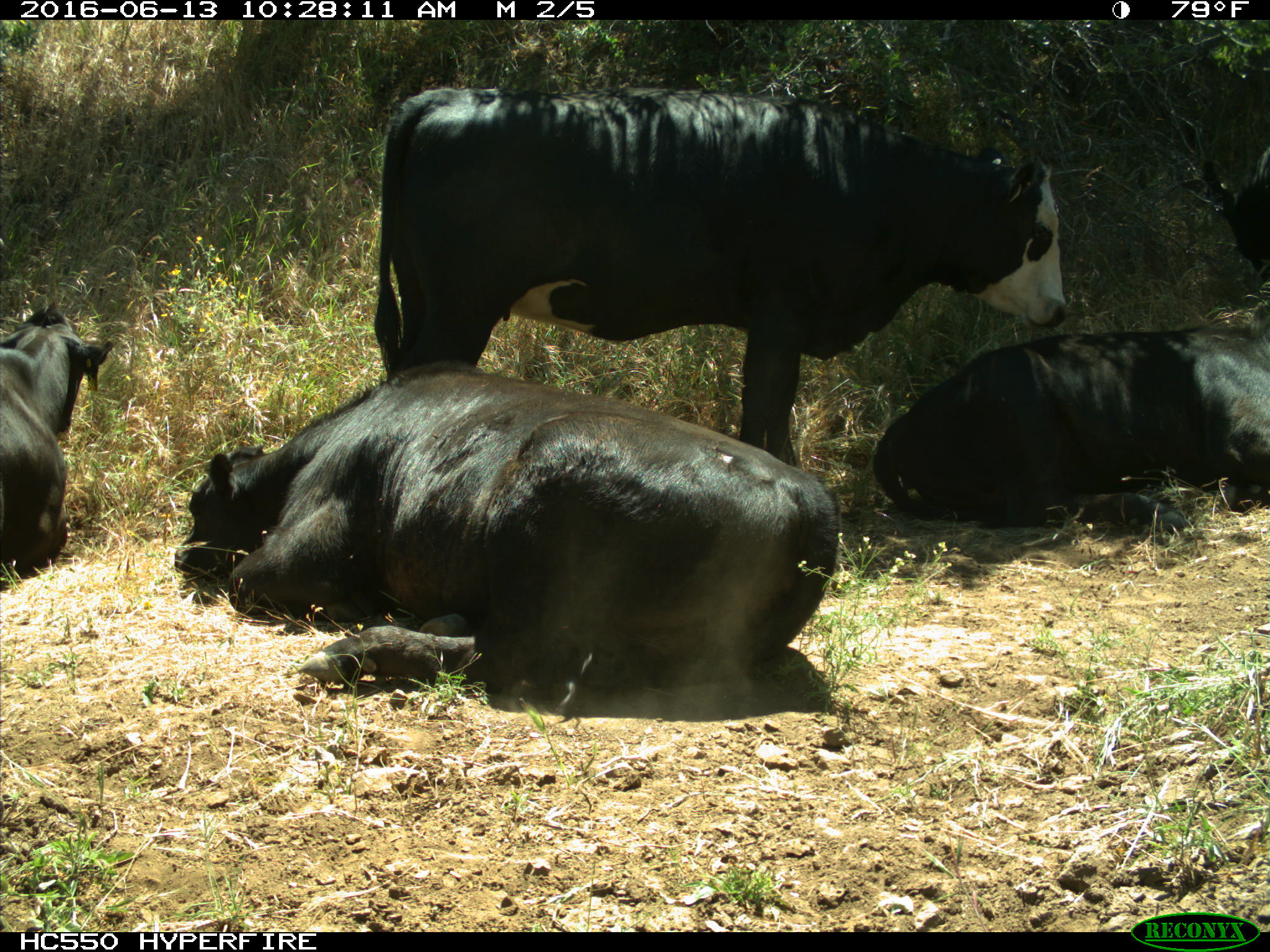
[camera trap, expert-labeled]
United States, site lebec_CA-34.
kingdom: Animalia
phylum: Chordata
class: Mammalia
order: Artiodactyla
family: Bovidae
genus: Bos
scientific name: Bos taurus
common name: domestic cow